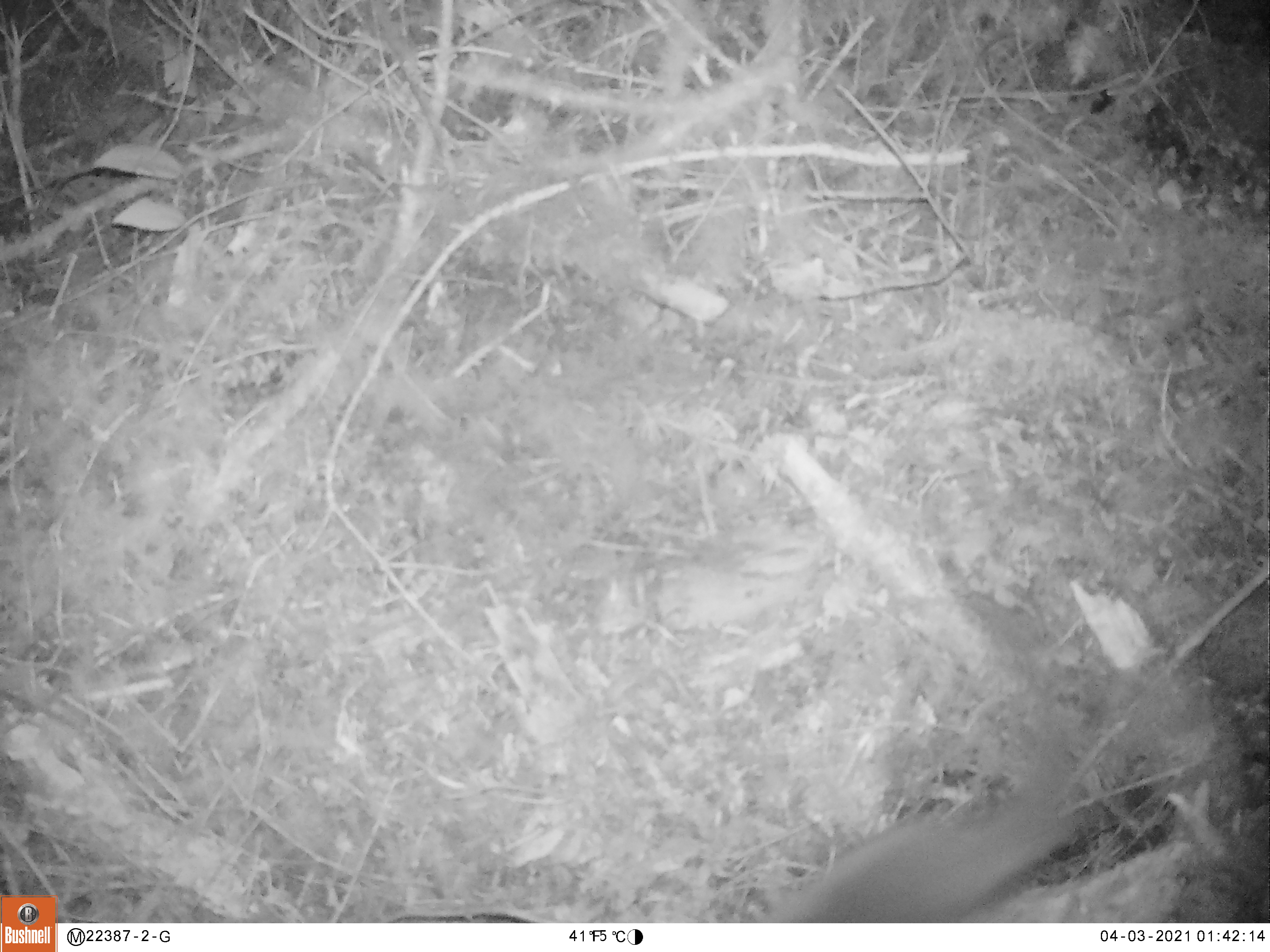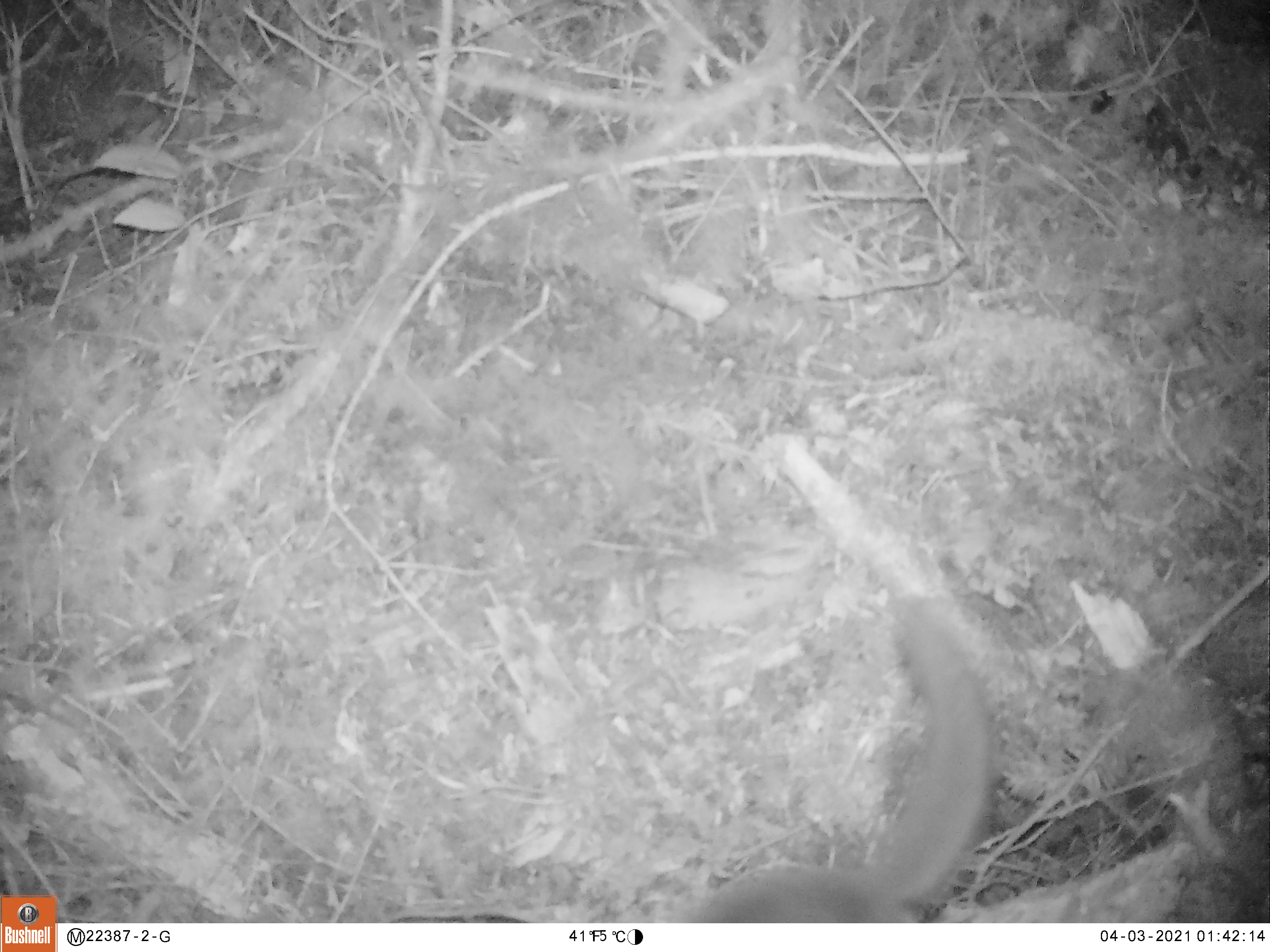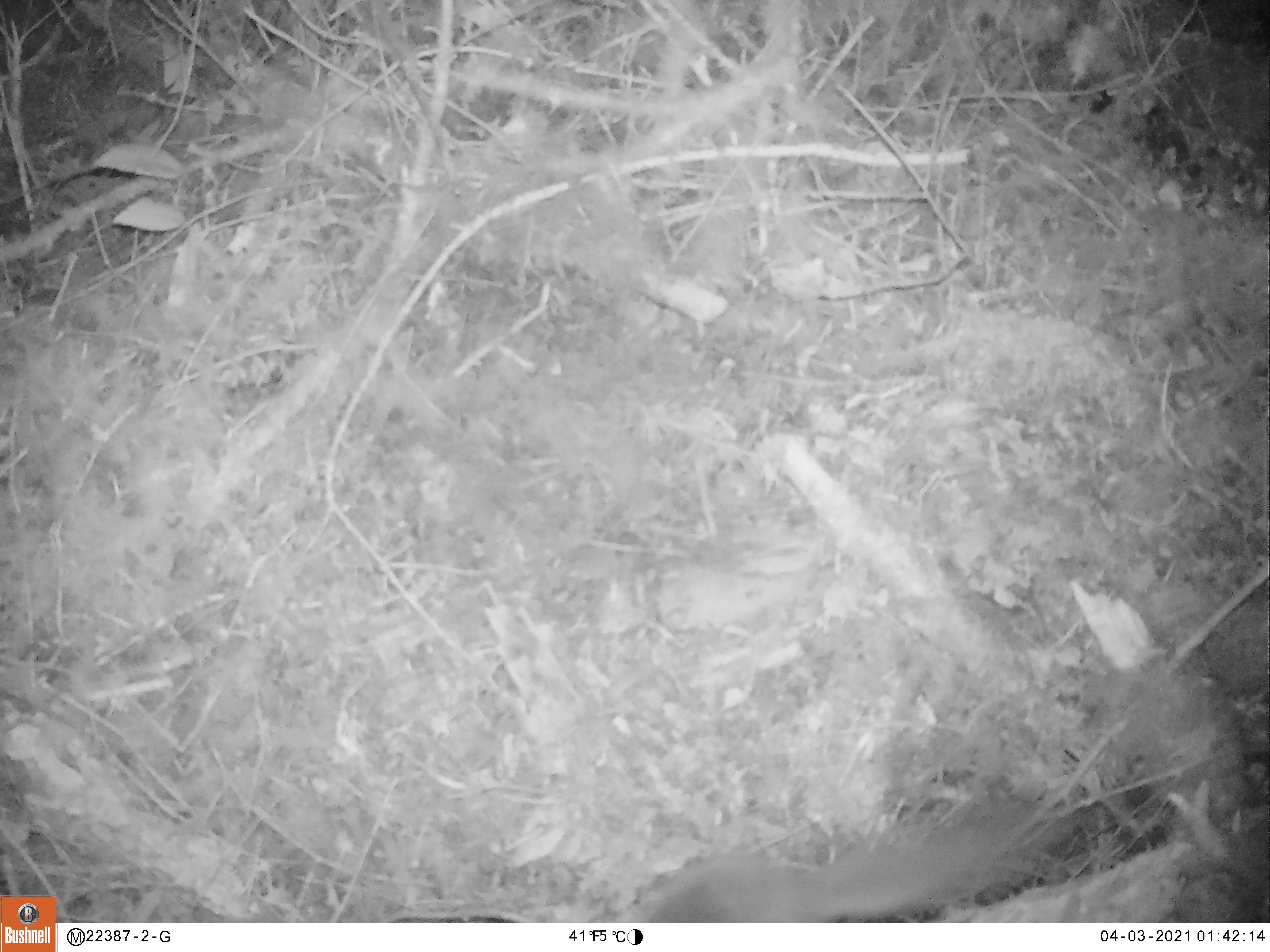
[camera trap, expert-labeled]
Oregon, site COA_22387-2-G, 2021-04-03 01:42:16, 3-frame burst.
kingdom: Animalia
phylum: Chordata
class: Mammalia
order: Rodentia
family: Sciuridae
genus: Glaucomys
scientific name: Glaucomys oregonensis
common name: humboldt's flying squirrel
Humboldt's flying squirrel (Glaucomys oregonensis).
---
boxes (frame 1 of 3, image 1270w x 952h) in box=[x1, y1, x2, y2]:
humboldt's flying squirrel: box=[753, 754, 1101, 921]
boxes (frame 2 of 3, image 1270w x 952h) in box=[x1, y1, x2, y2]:
humboldt's flying squirrel: box=[680, 600, 1006, 920]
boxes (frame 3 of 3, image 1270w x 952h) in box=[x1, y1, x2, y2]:
humboldt's flying squirrel: box=[608, 786, 1075, 920]